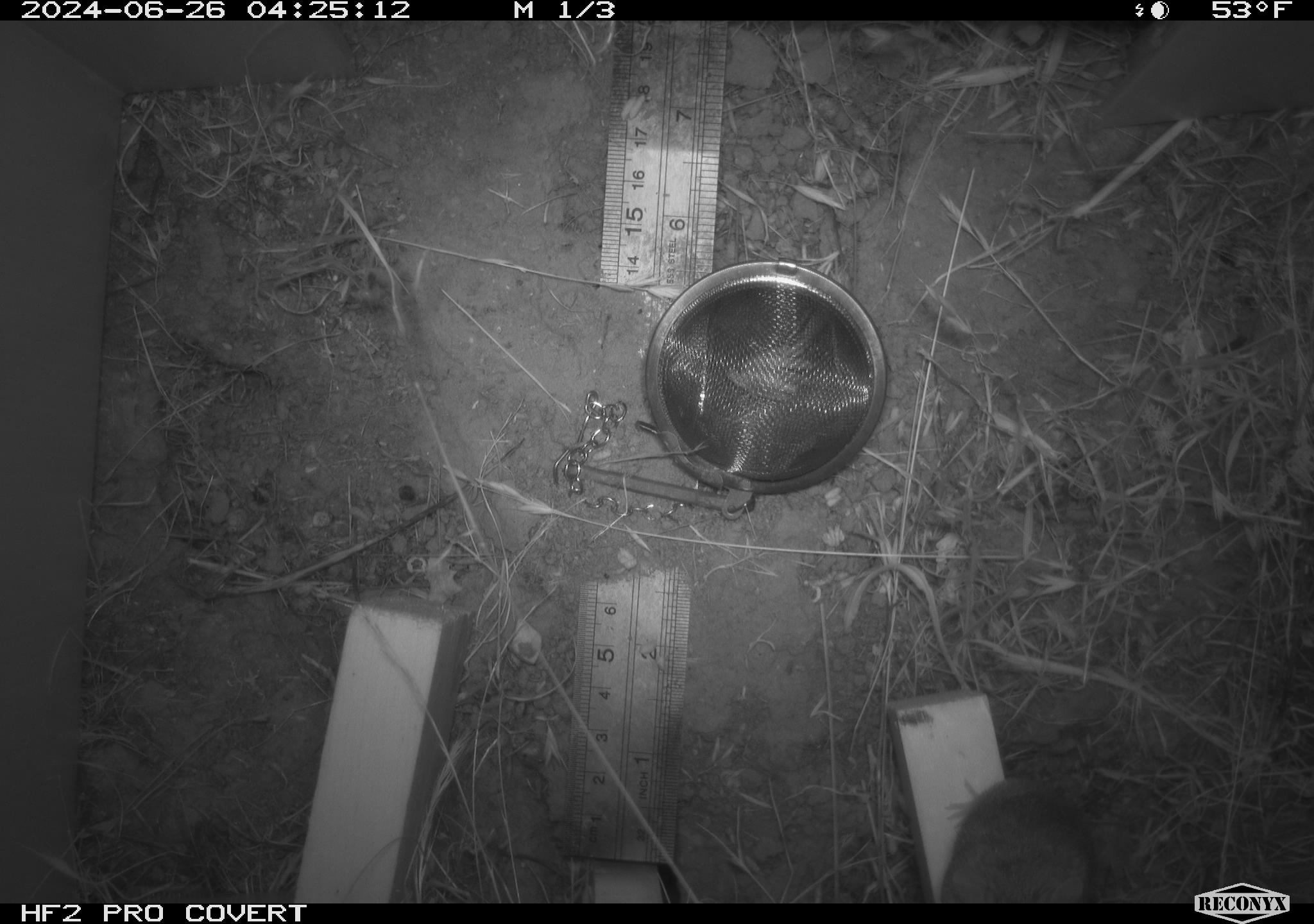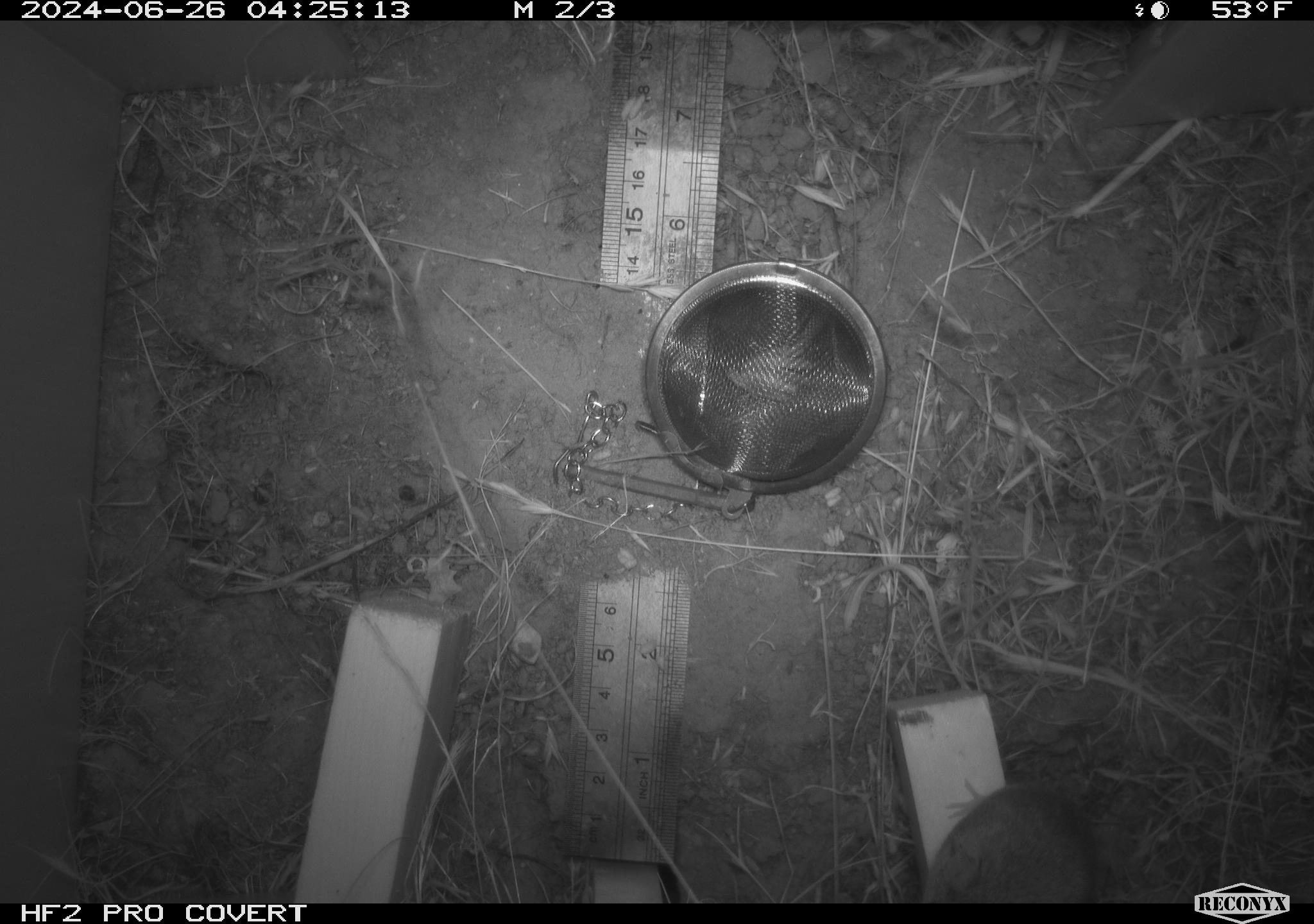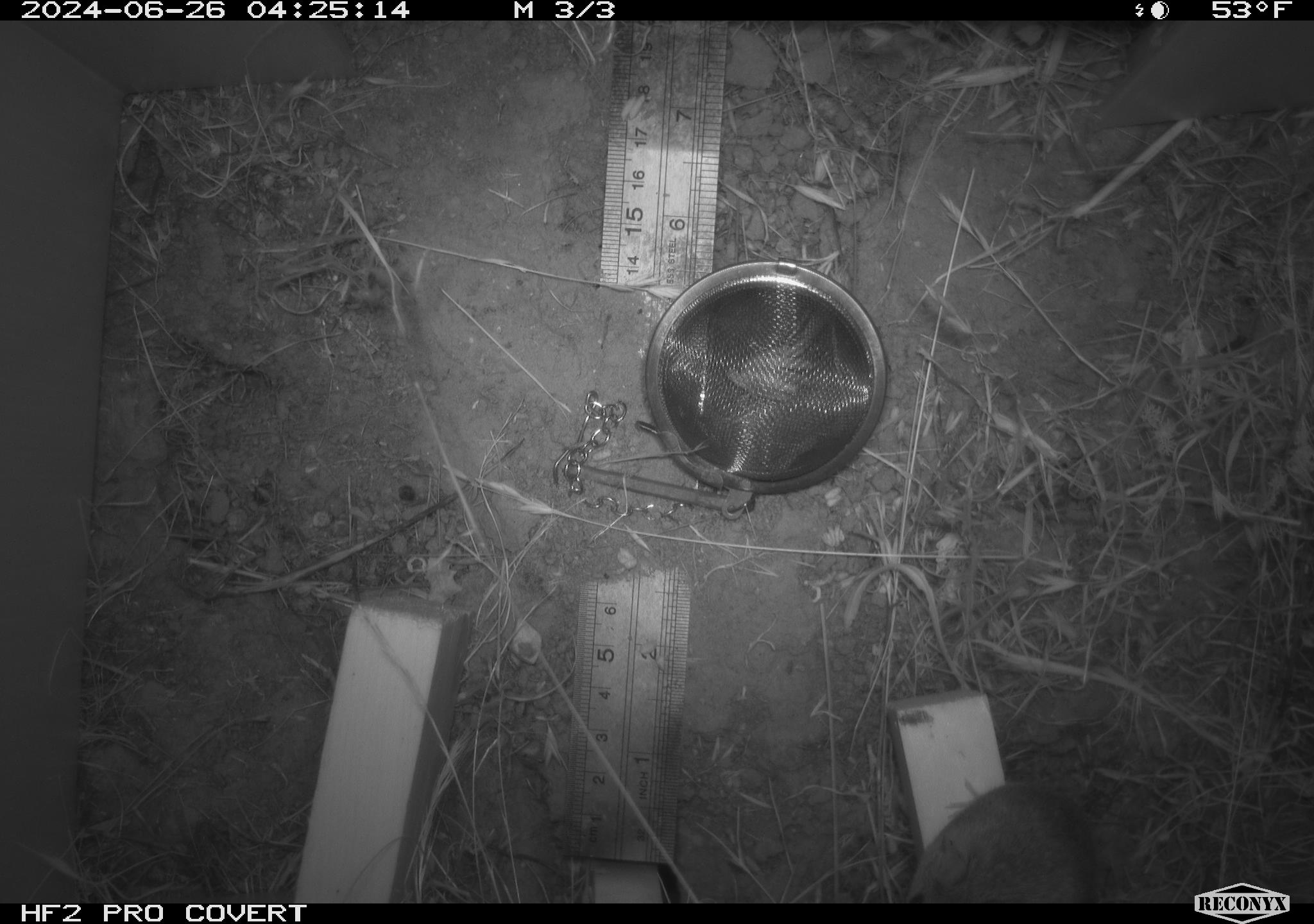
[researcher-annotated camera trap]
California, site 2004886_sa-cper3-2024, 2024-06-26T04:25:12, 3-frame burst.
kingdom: Animalia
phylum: Chordata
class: Mammalia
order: Rodentia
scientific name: Rodentia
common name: rodent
Rodent (Rodentia).